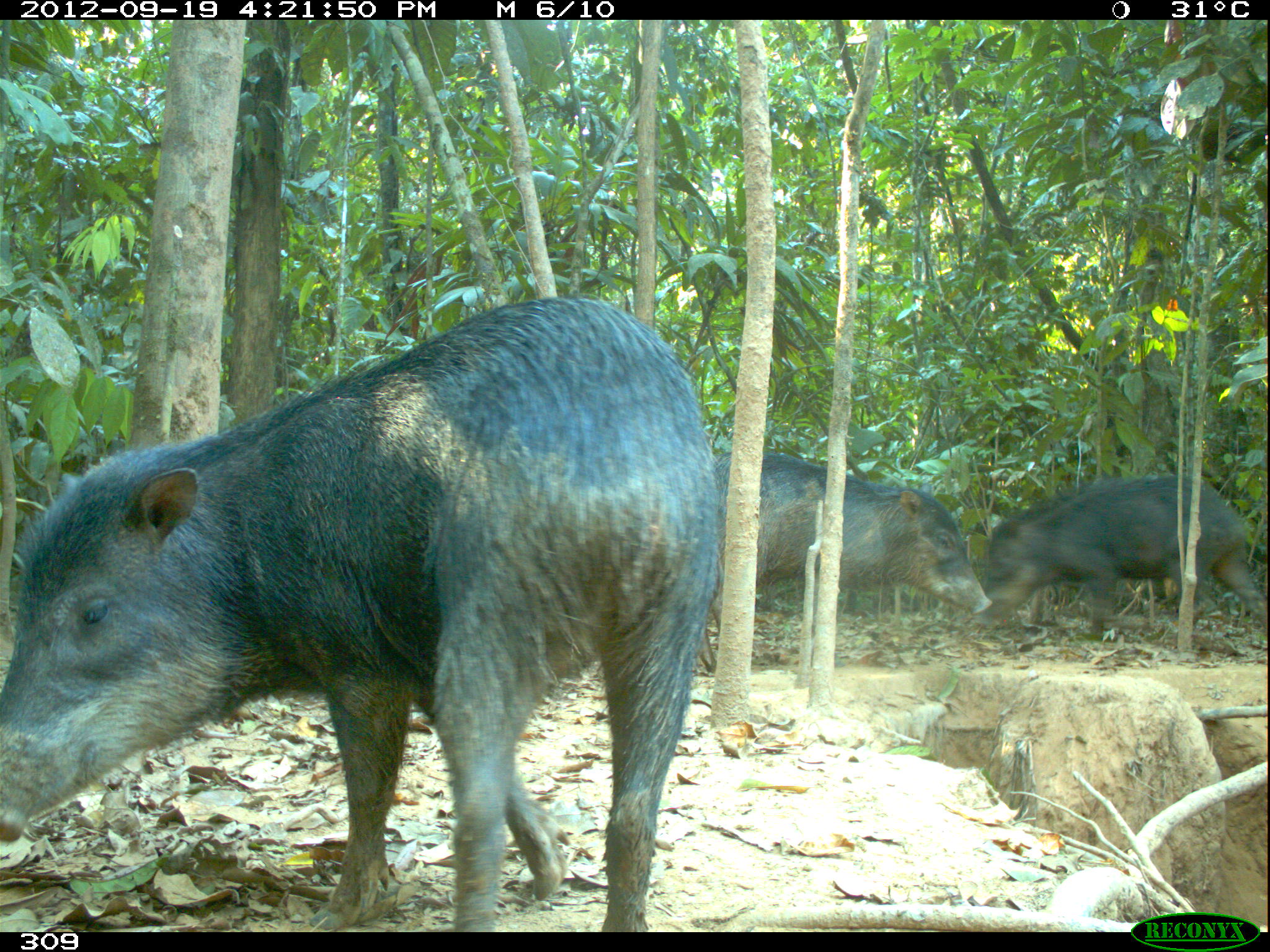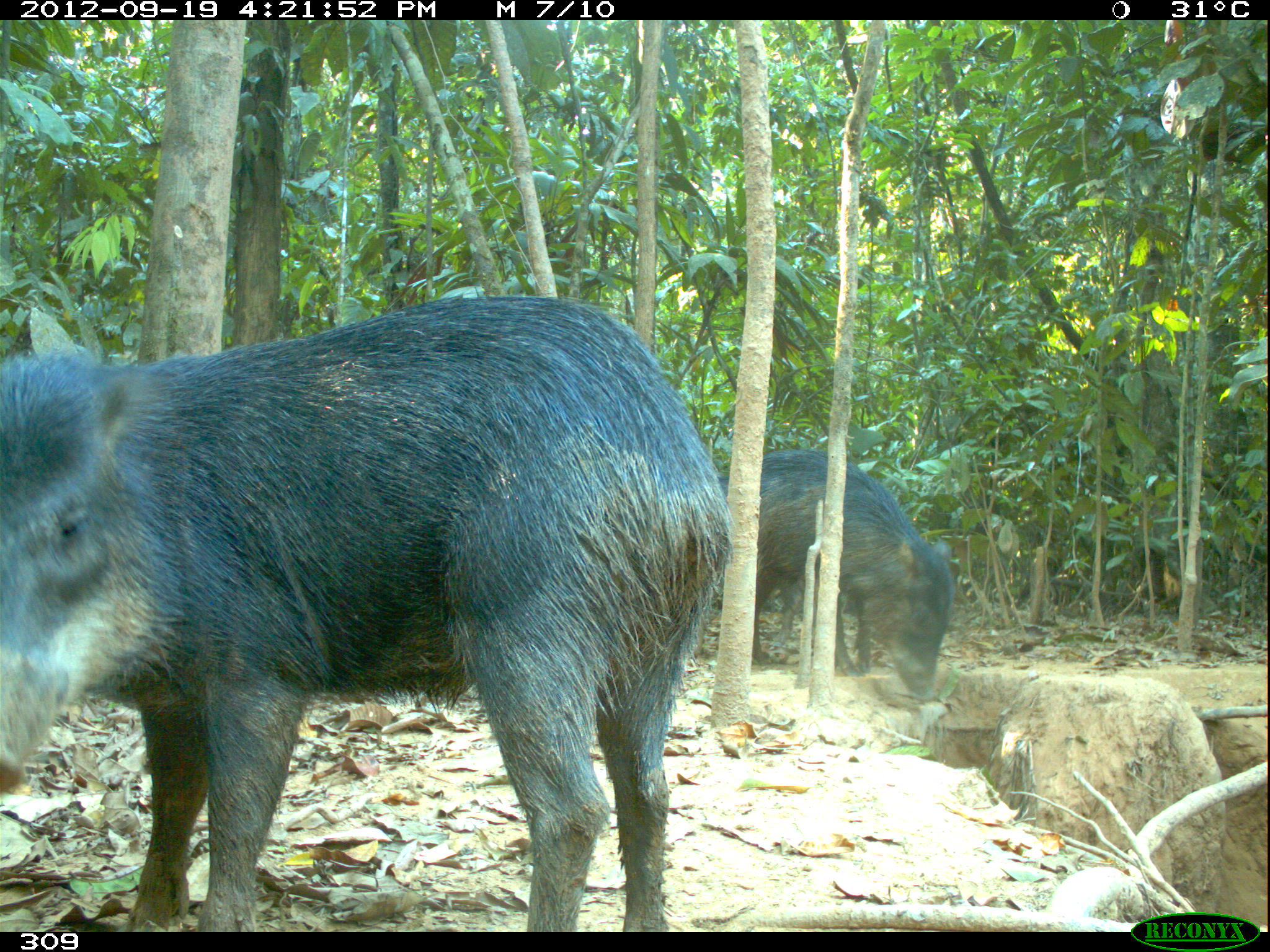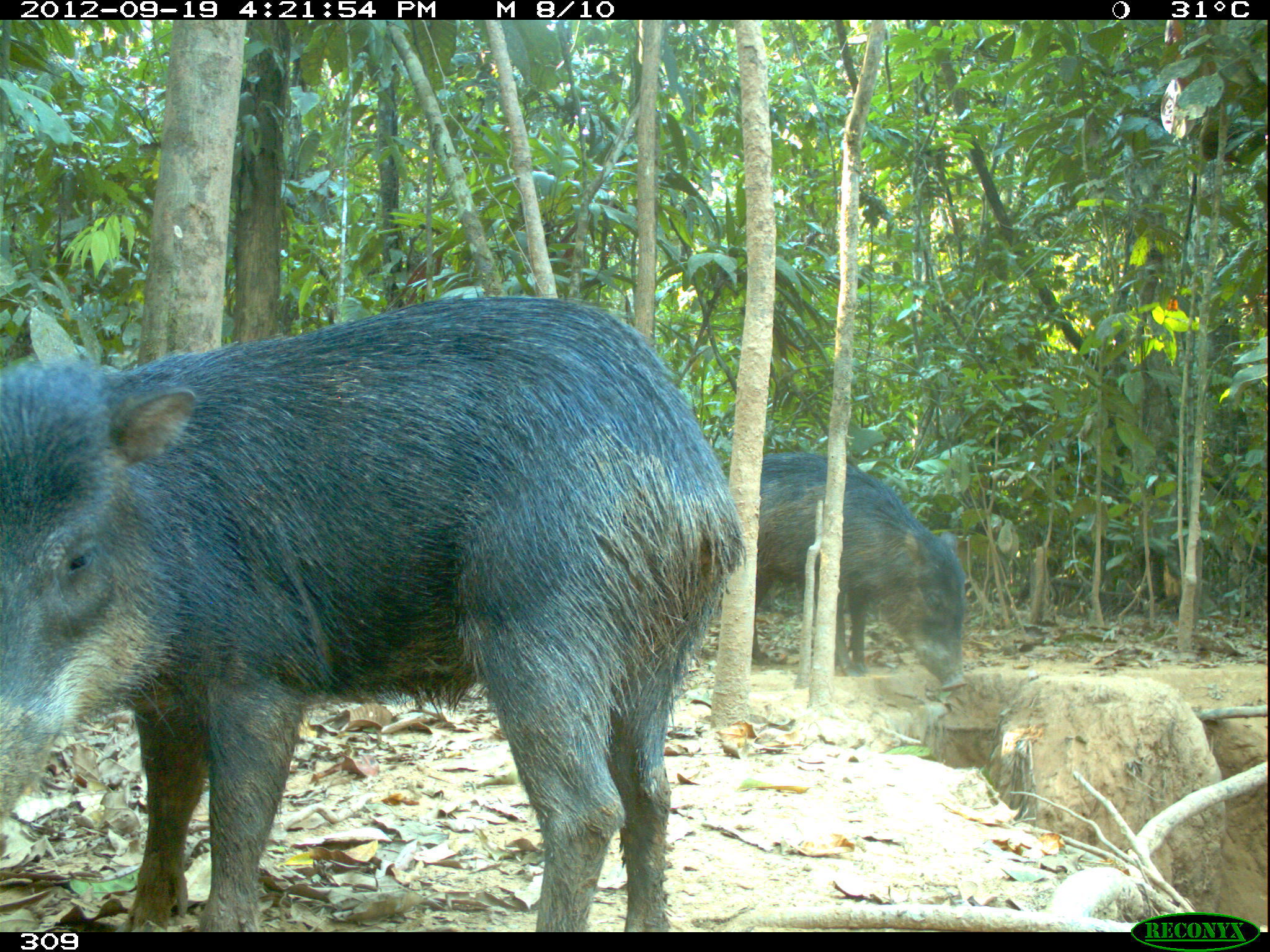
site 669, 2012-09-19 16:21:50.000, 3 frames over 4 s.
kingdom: Animalia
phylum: Chordata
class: Mammalia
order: Artiodactyla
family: Tayassuidae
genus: Tayassu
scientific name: Tayassu pecari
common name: white-lipped peccary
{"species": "Tayassu pecari (white-lipped peccary)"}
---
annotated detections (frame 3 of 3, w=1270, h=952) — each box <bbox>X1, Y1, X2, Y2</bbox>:
tayassu pecari: <bbox>3, 292, 743, 928</bbox>; <bbox>720, 451, 967, 690</bbox>